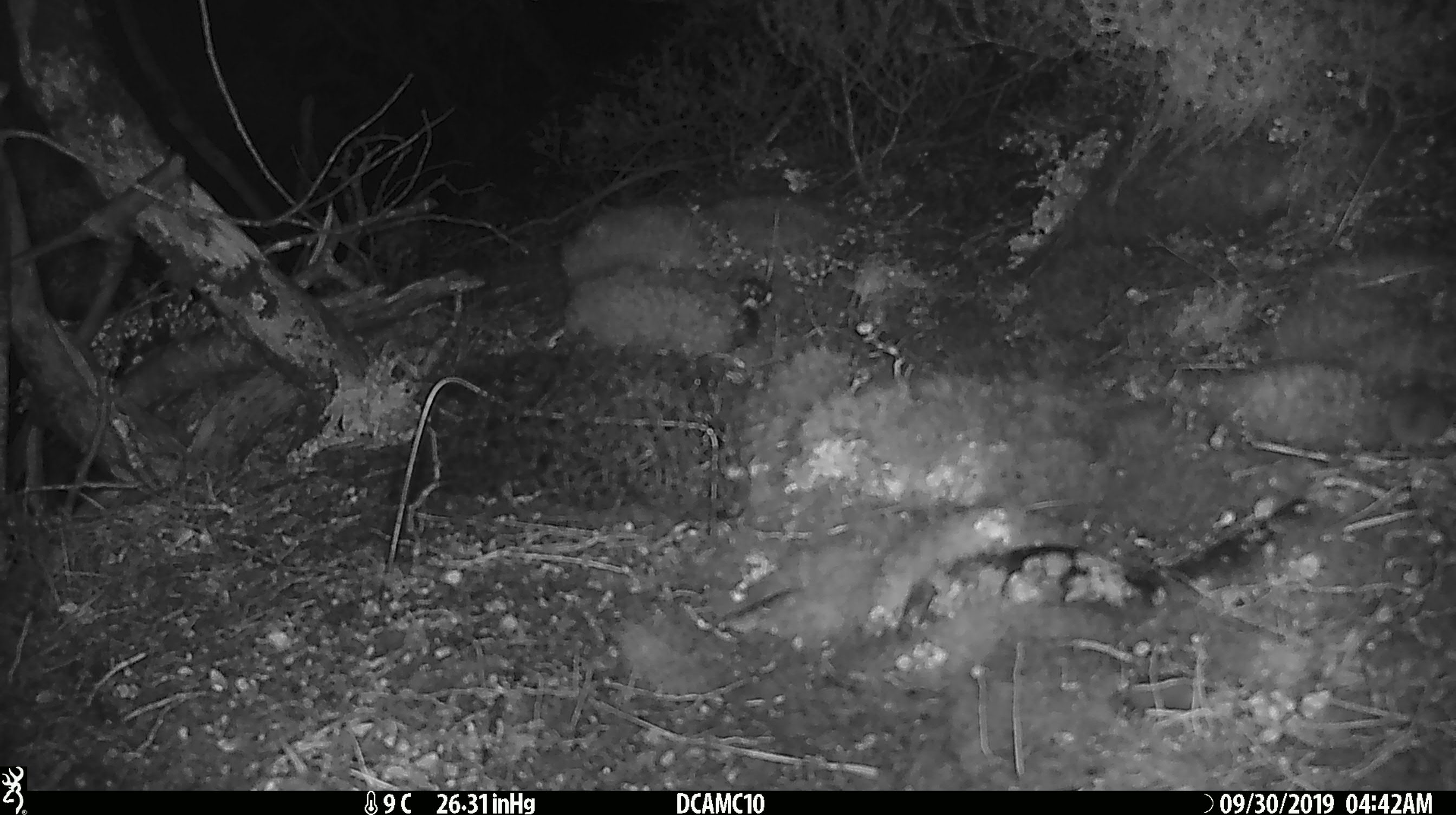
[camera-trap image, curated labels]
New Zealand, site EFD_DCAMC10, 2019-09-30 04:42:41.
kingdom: Animalia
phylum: Chordata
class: Mammalia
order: Rodentia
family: Muridae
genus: Mus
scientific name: Mus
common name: mouse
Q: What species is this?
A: Mouse (Mus).